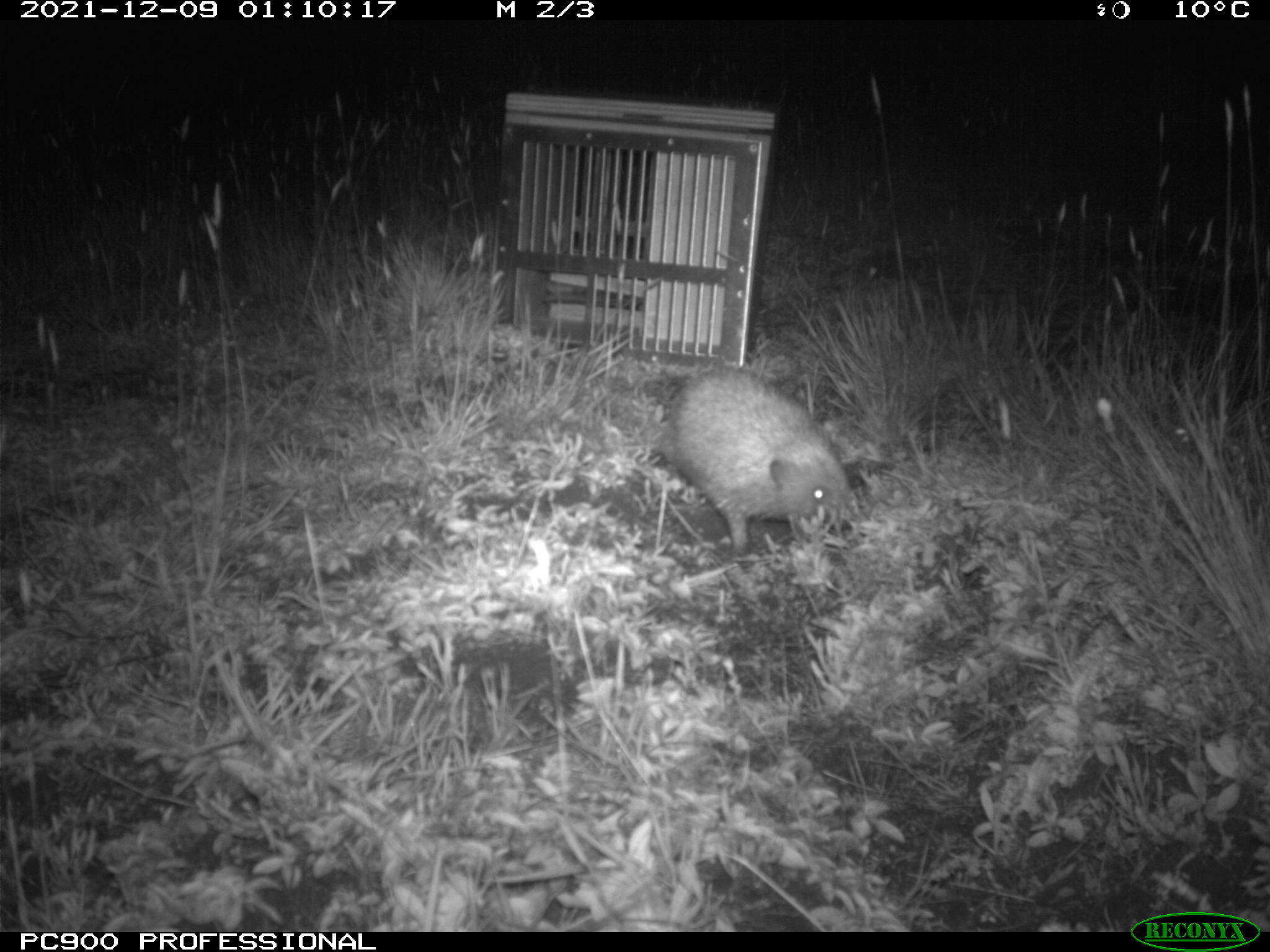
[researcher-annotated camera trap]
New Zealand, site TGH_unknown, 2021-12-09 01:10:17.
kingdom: Animalia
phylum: Chordata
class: Mammalia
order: Eulipotyphla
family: Erinaceidae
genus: Erinaceus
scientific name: Erinaceus europaeus europaeus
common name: european hedgehog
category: hedgehog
Hedgehog (european hedgehog) (Erinaceus europaeus europaeus).